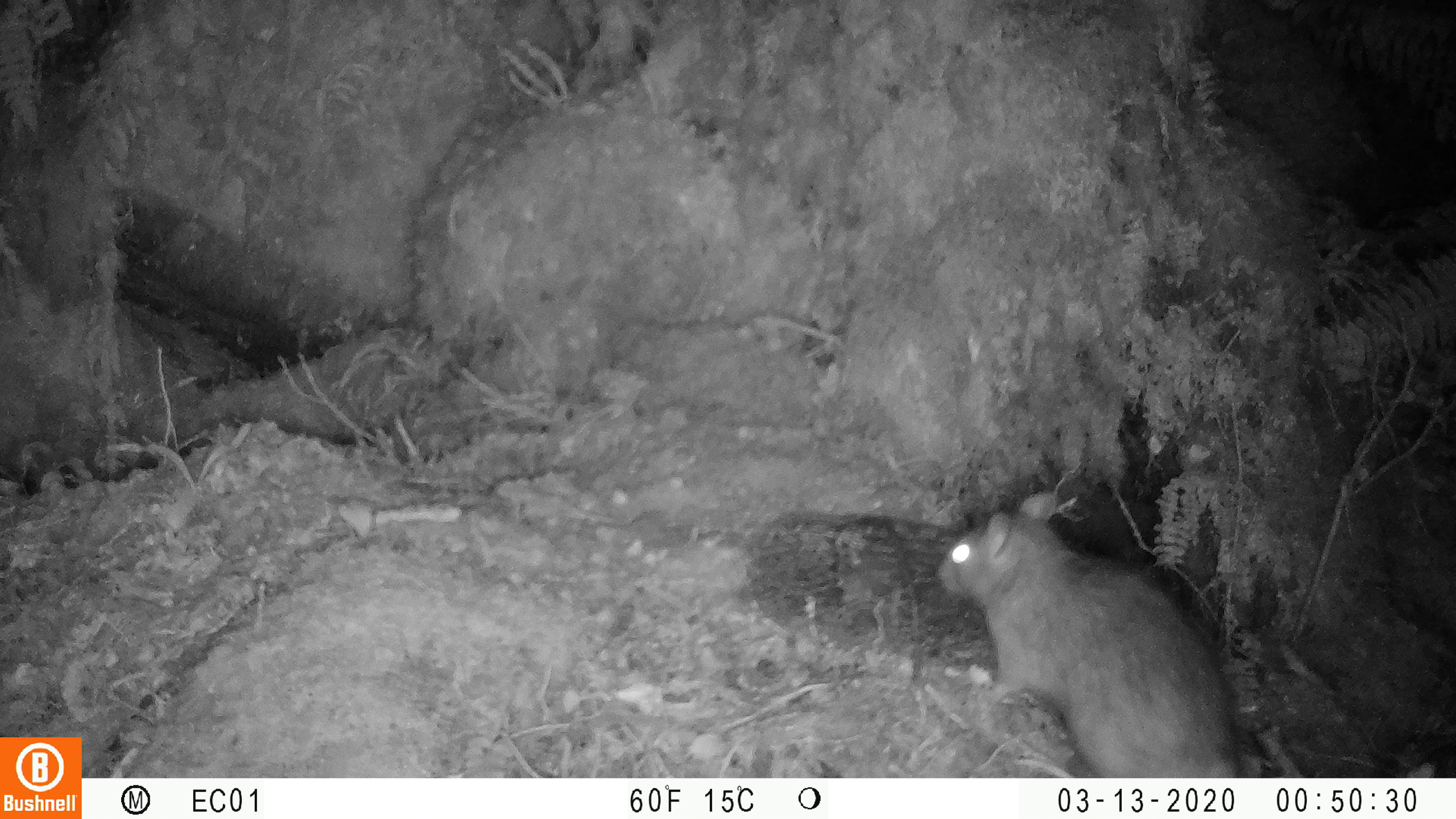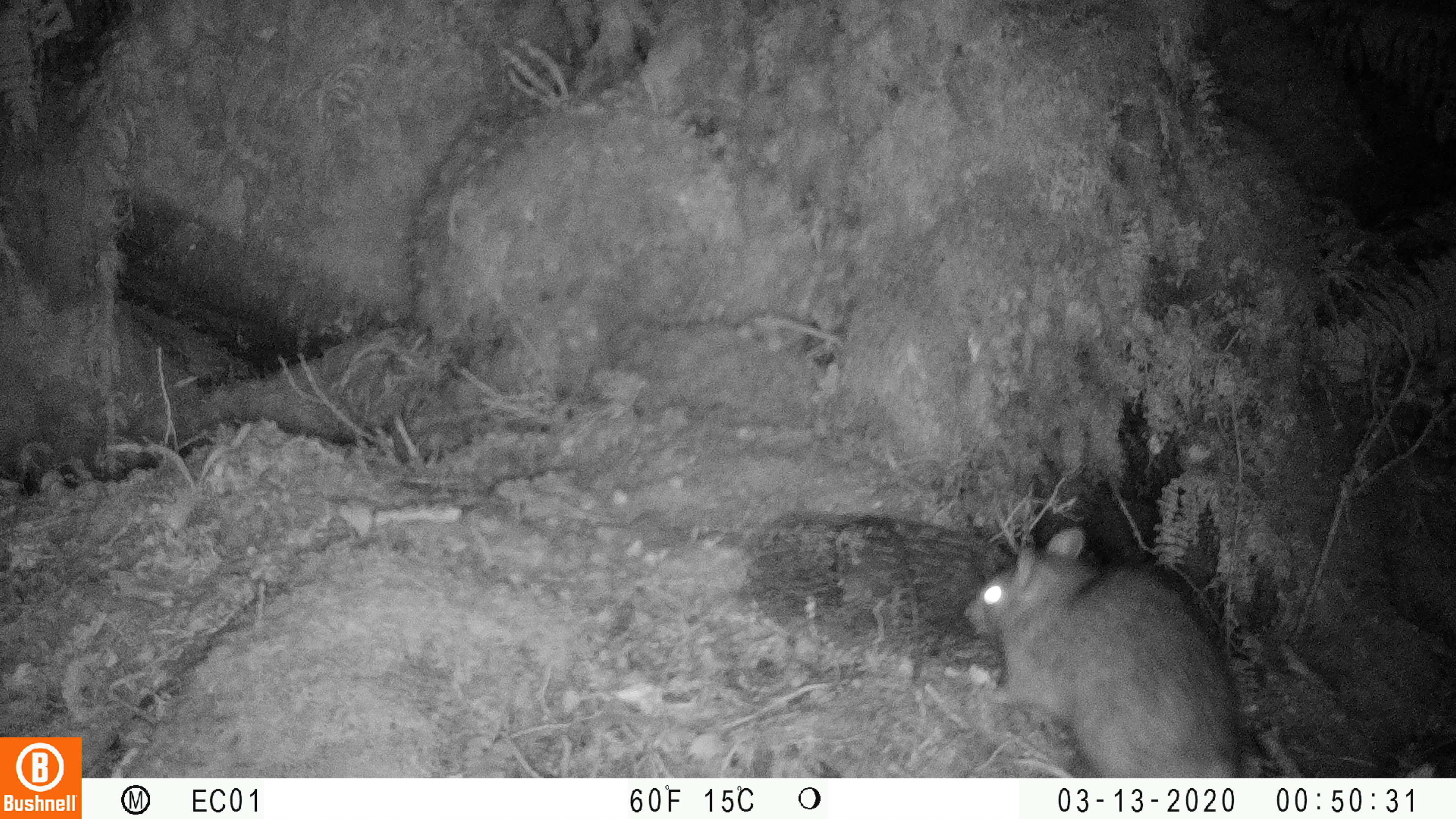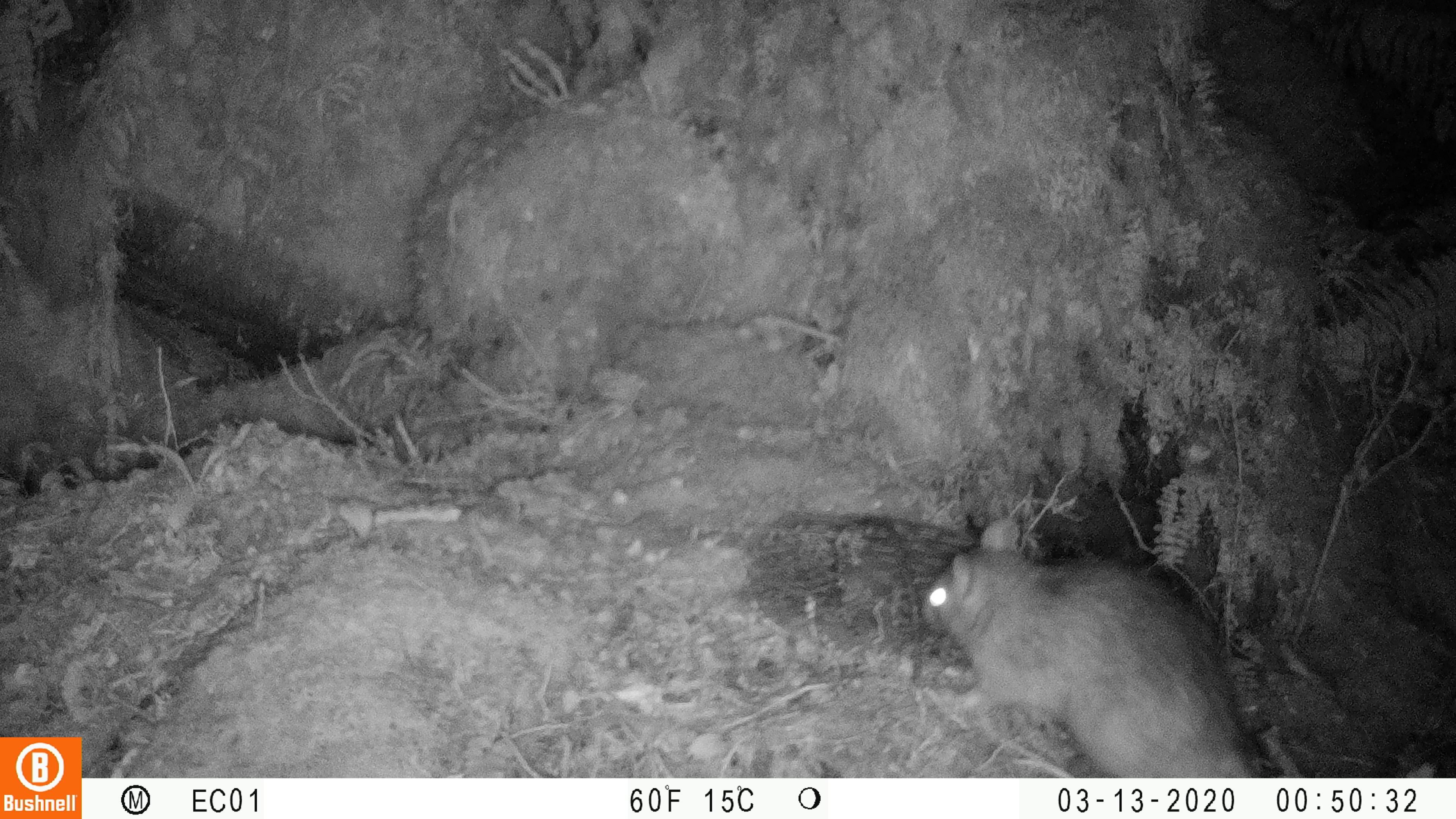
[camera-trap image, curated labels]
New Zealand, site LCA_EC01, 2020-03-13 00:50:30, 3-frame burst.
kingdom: Animalia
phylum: Chordata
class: Mammalia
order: Rodentia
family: Muridae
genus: Rattus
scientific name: Rattus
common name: rat